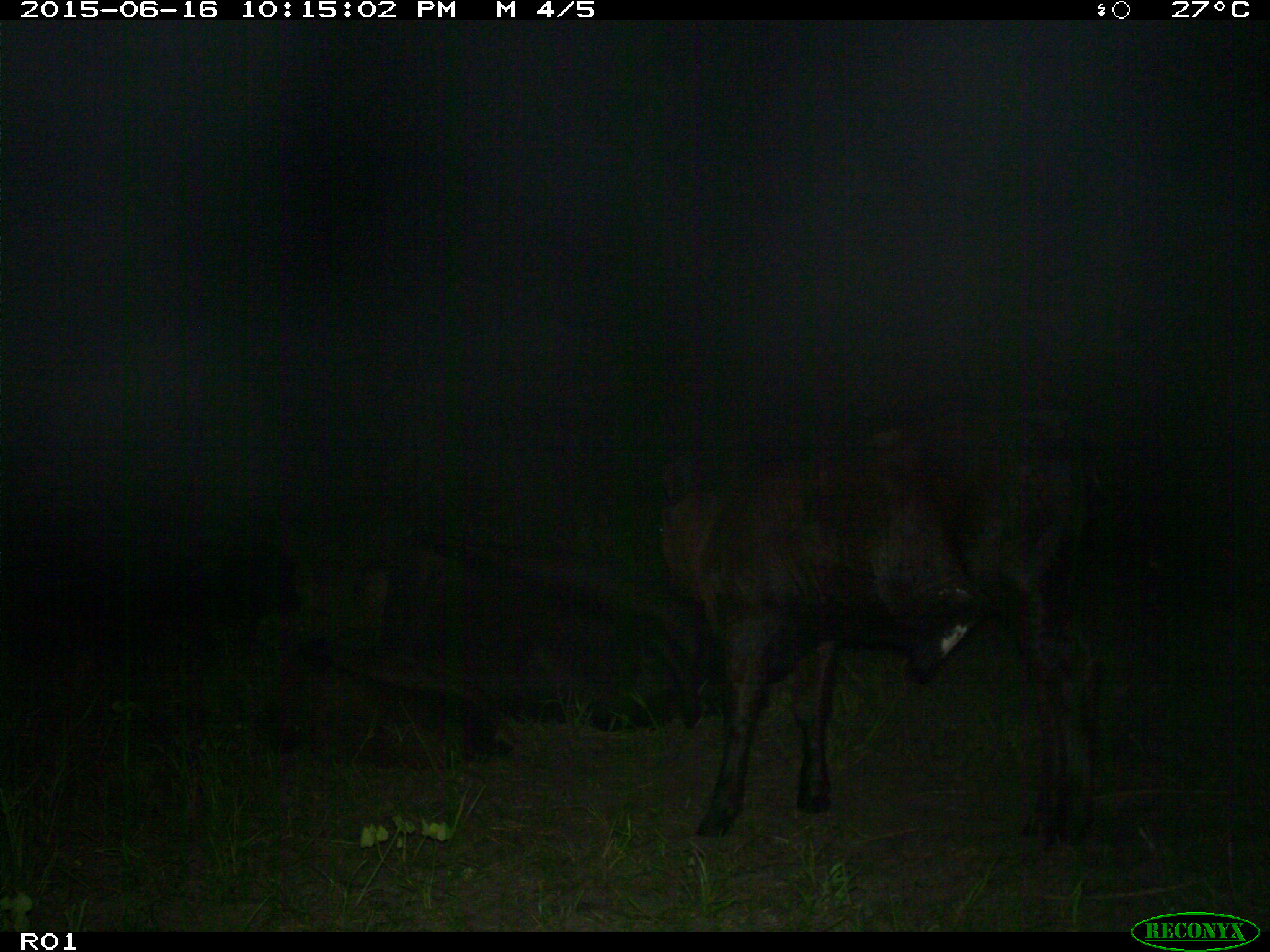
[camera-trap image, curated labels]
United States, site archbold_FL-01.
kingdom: Animalia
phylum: Chordata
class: Mammalia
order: Artiodactyla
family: Bovidae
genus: Bos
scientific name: Bos taurus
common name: domestic cow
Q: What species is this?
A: Bos taurus (domestic cow).